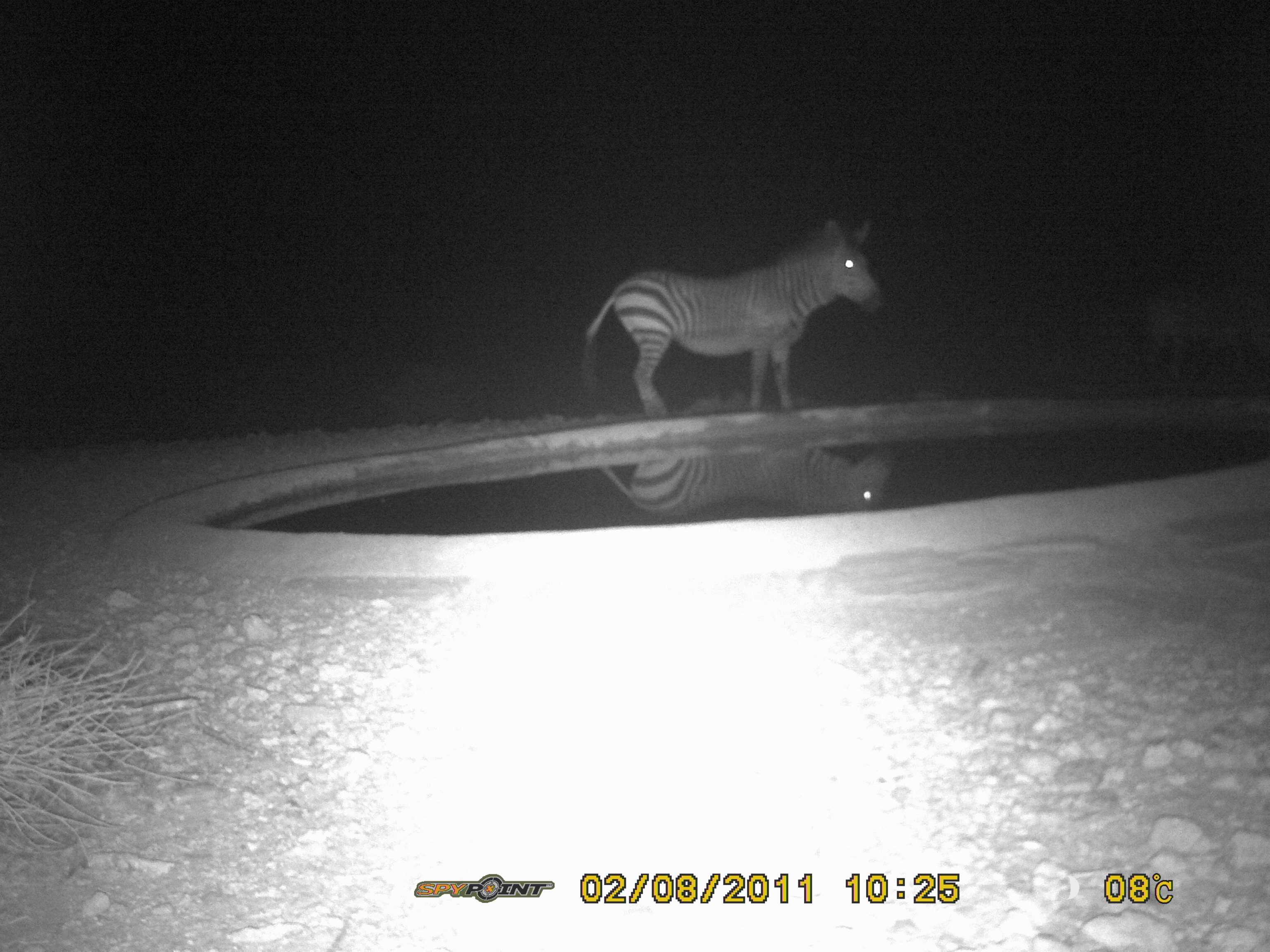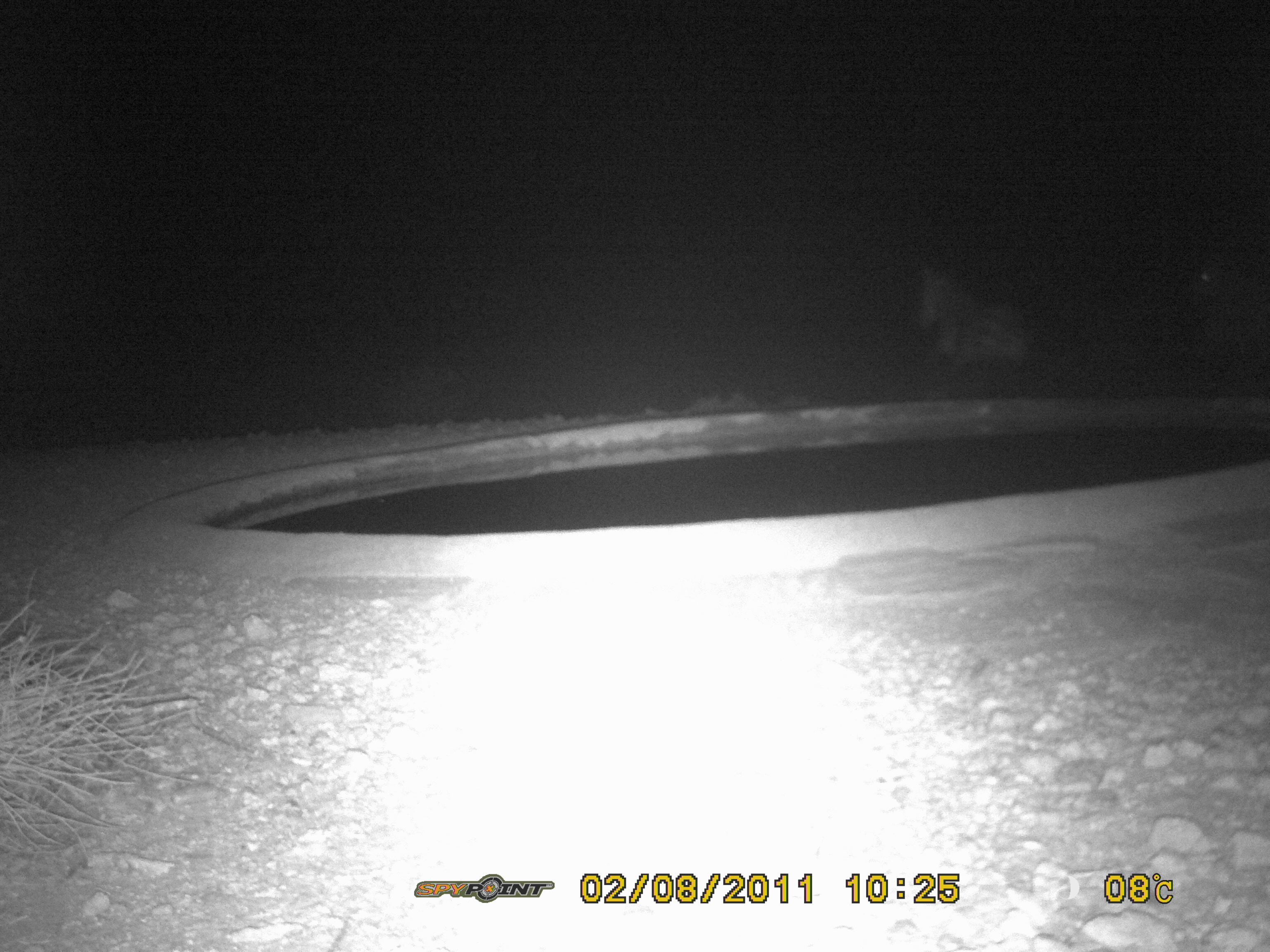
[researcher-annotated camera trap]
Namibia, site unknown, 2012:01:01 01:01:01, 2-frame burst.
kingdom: Animalia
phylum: Chordata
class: Mammalia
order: Perissodactyla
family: Equidae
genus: Equus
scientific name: Equus zebra hartmannae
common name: hartmann's mountain zebra